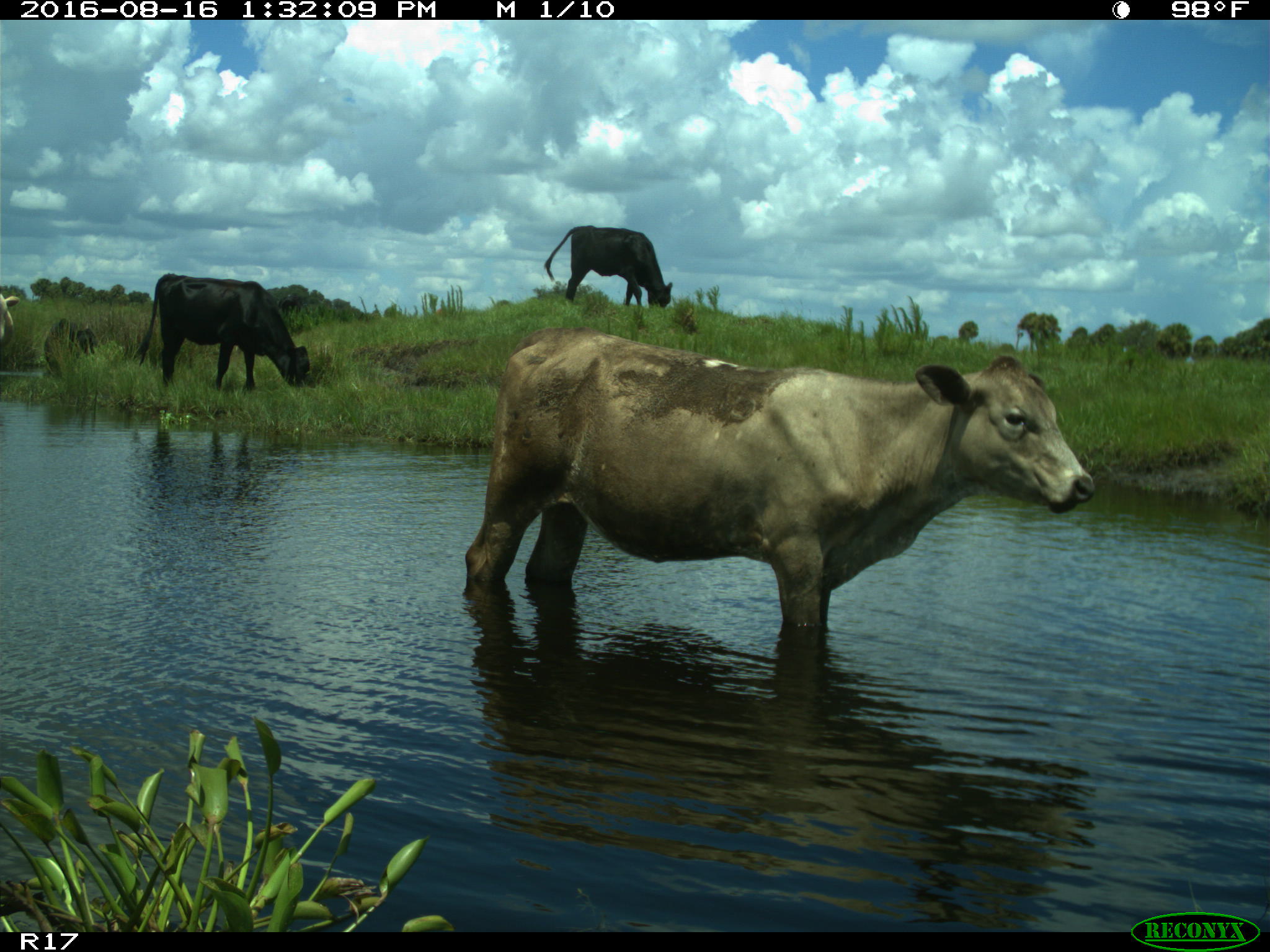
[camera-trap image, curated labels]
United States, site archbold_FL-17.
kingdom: Animalia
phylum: Chordata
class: Mammalia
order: Artiodactyla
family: Bovidae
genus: Bos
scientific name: Bos taurus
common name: domestic cow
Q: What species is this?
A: Bos taurus (domestic cow).